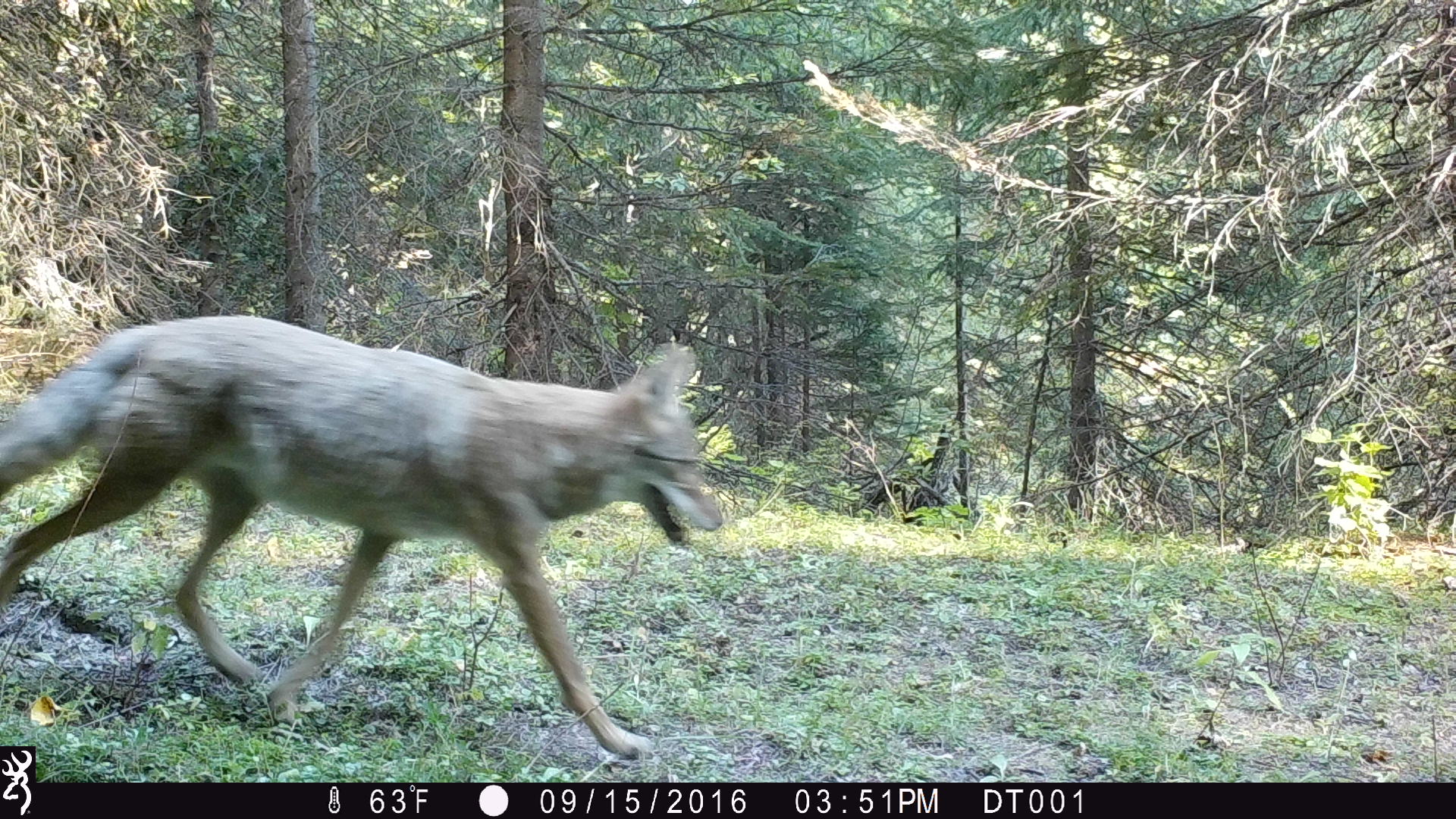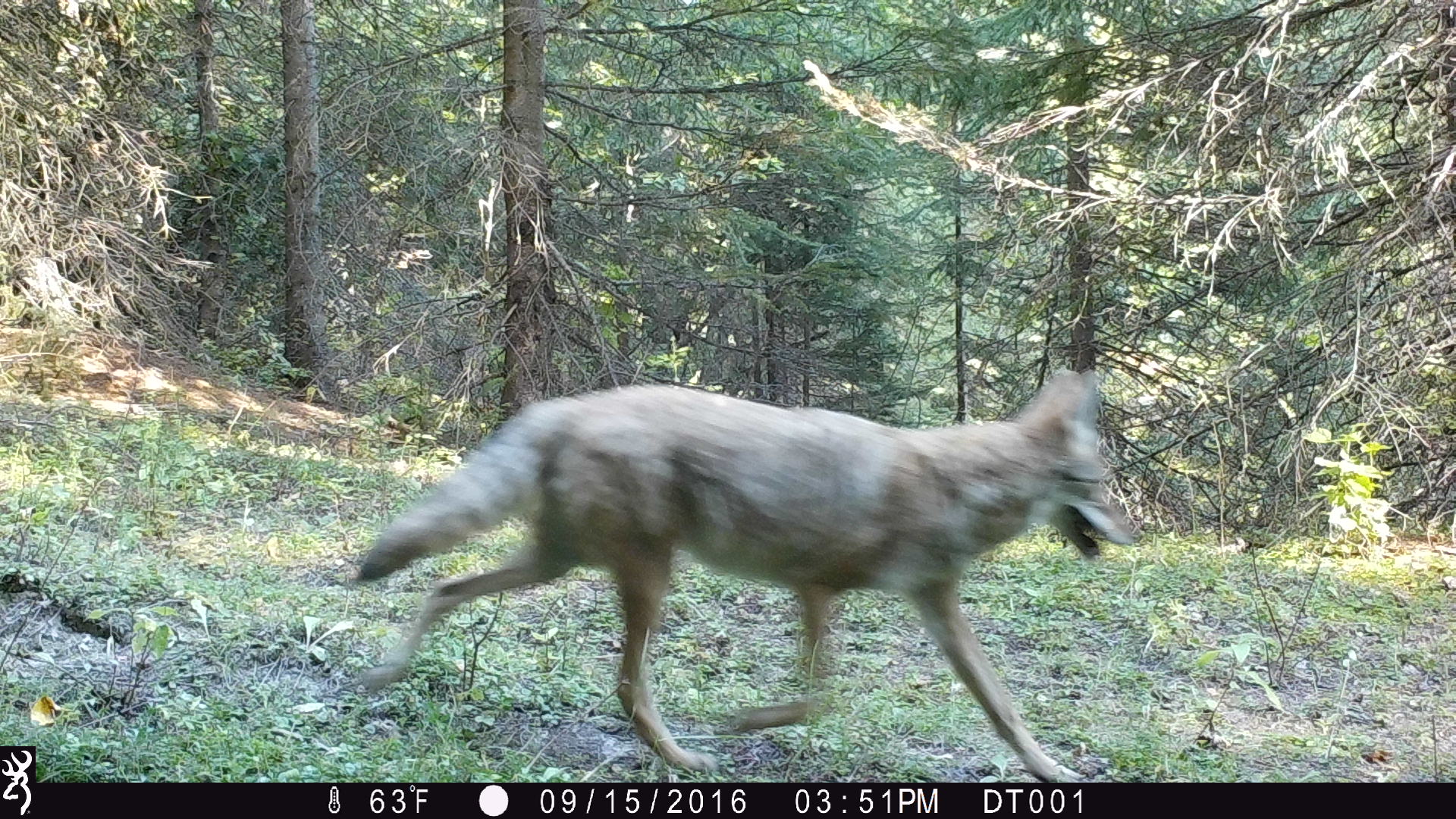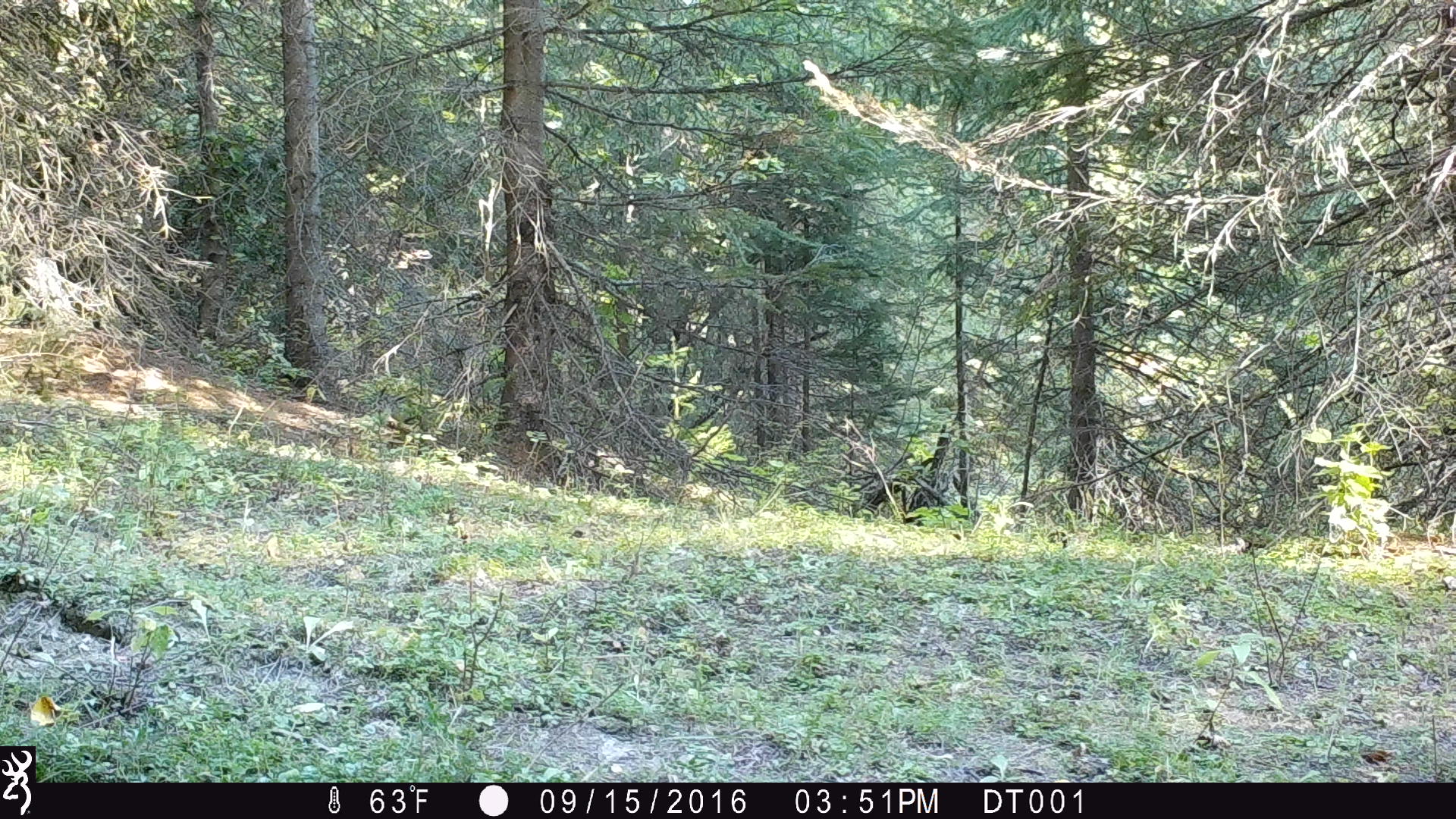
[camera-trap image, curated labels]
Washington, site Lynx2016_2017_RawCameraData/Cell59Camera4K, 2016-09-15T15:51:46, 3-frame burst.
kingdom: Animalia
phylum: Chordata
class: Mammalia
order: Carnivora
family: Canidae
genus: Canis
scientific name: Canis latrans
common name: coyote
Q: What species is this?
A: Canis latrans (coyote).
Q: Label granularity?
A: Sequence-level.